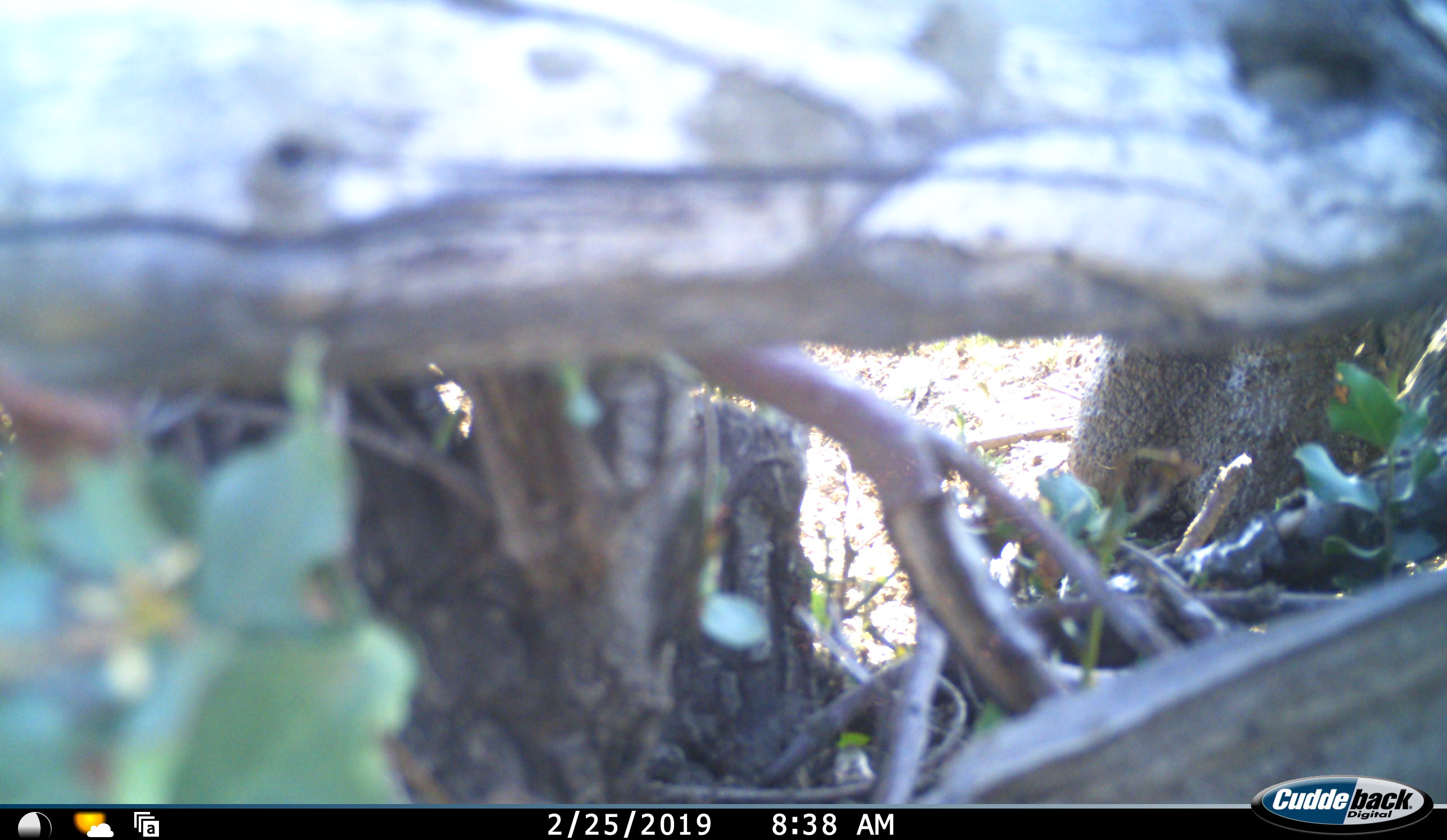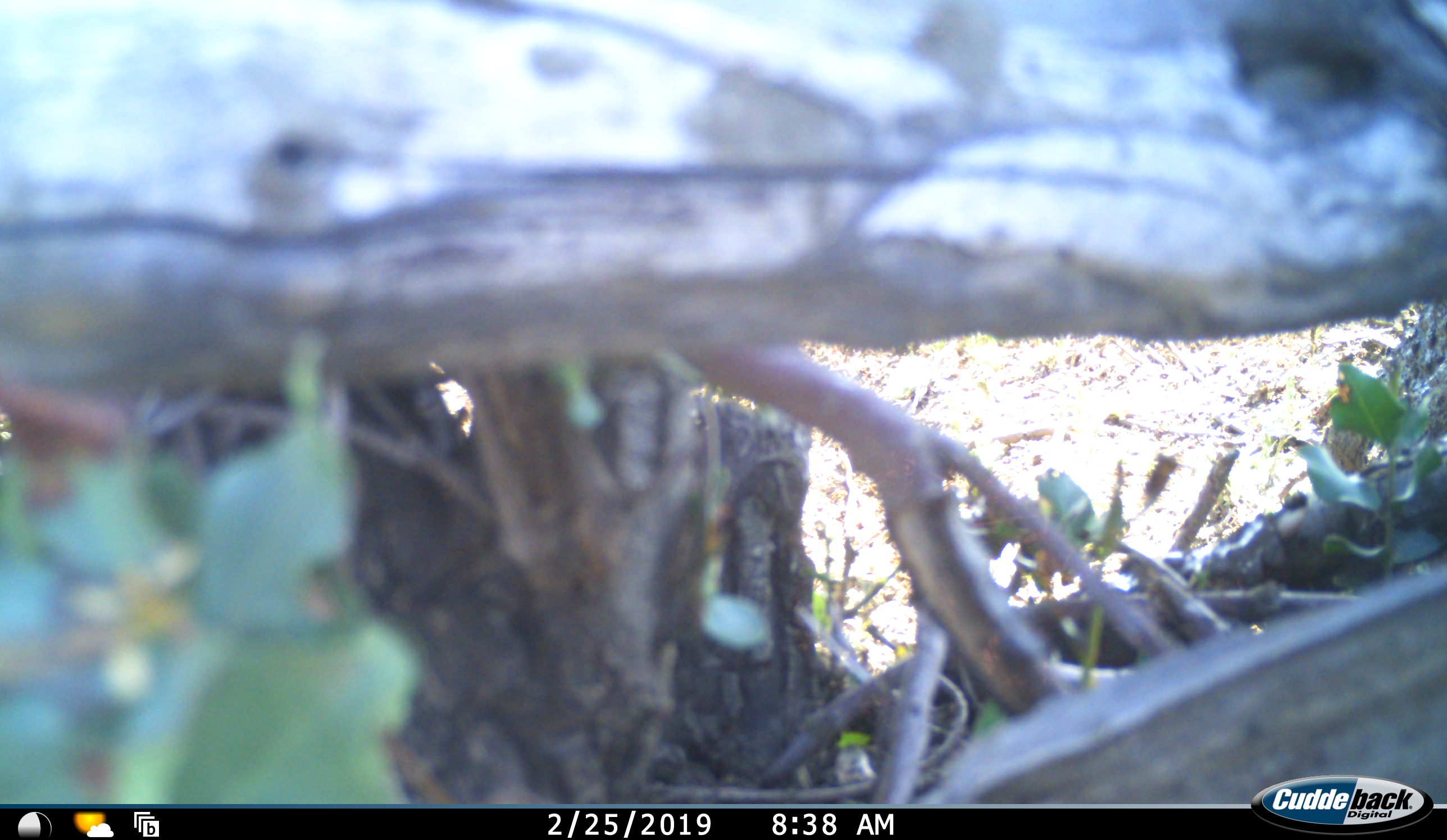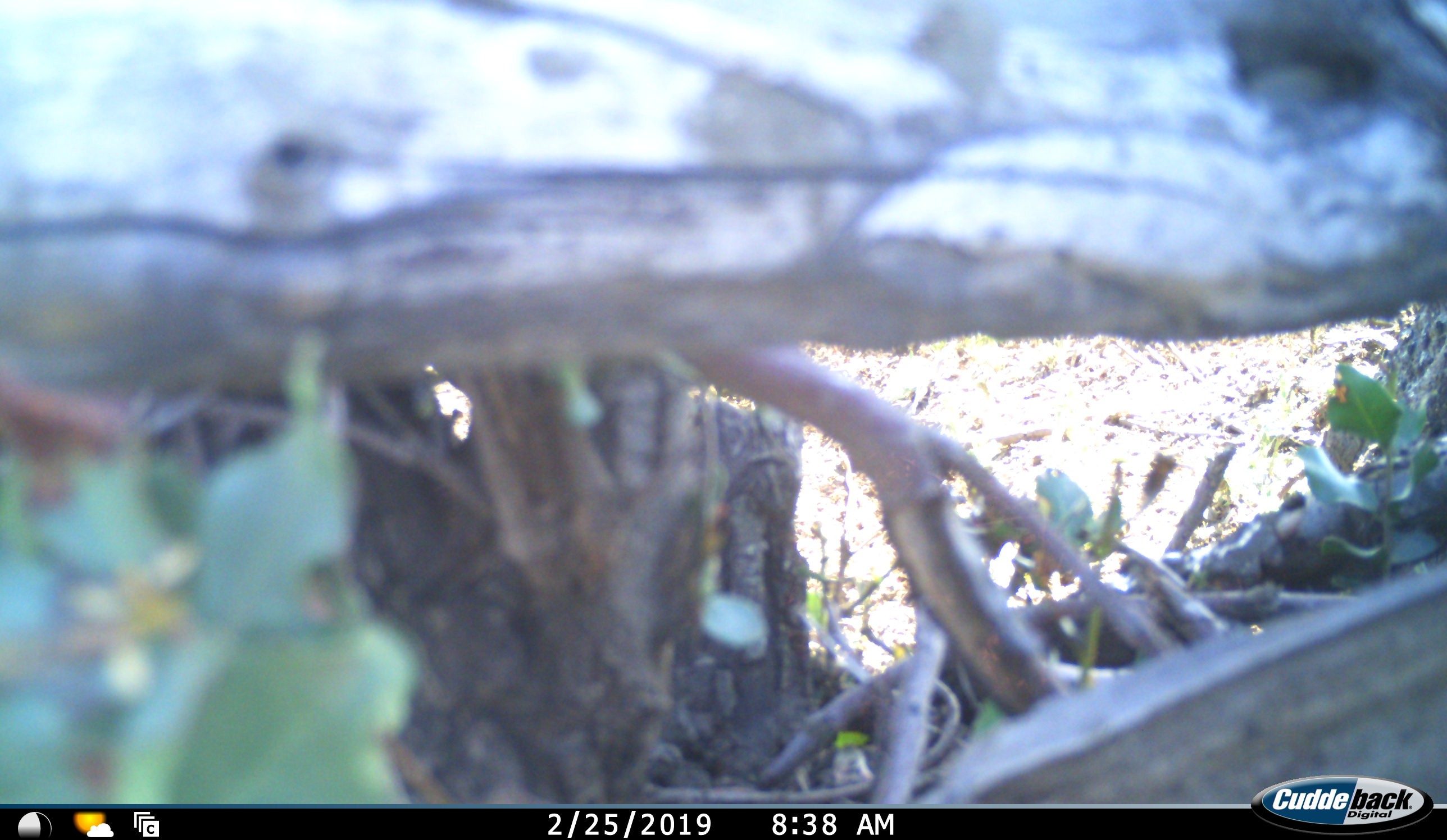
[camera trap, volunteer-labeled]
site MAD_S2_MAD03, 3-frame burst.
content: unidentified animal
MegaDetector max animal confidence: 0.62